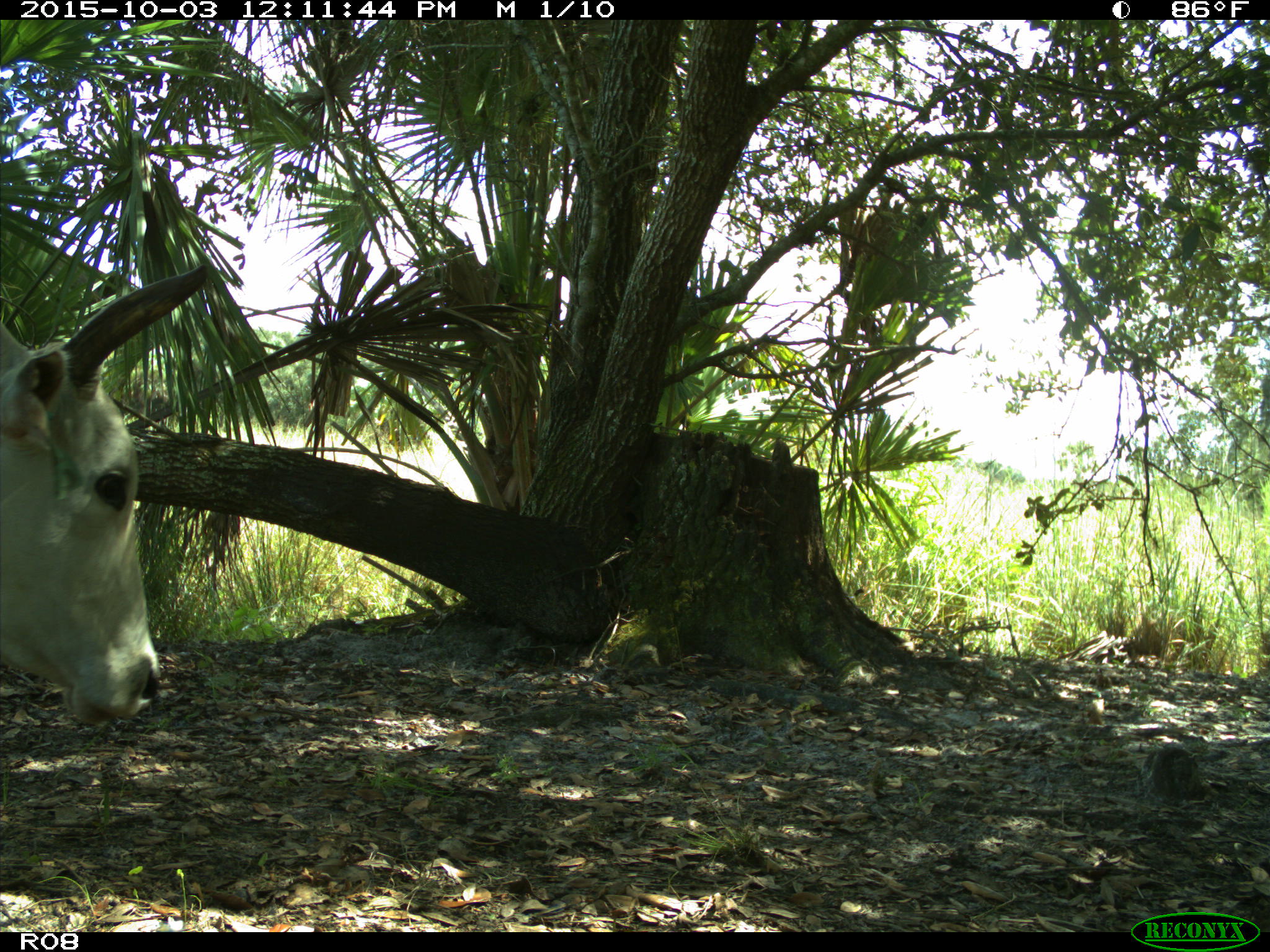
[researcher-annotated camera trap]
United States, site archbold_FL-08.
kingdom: Animalia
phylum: Chordata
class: Mammalia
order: Artiodactyla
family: Bovidae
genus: Bos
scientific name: Bos taurus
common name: domestic cow